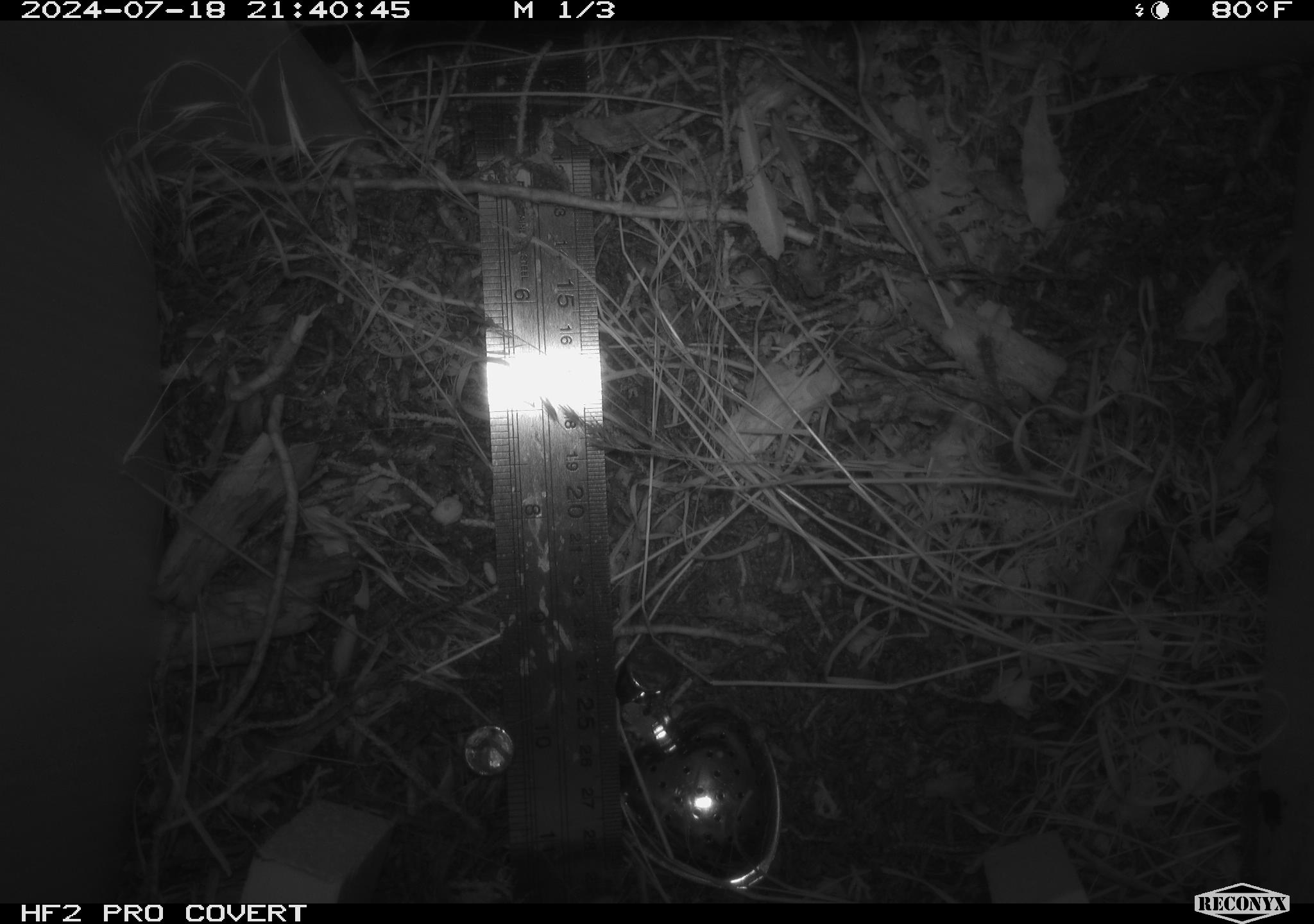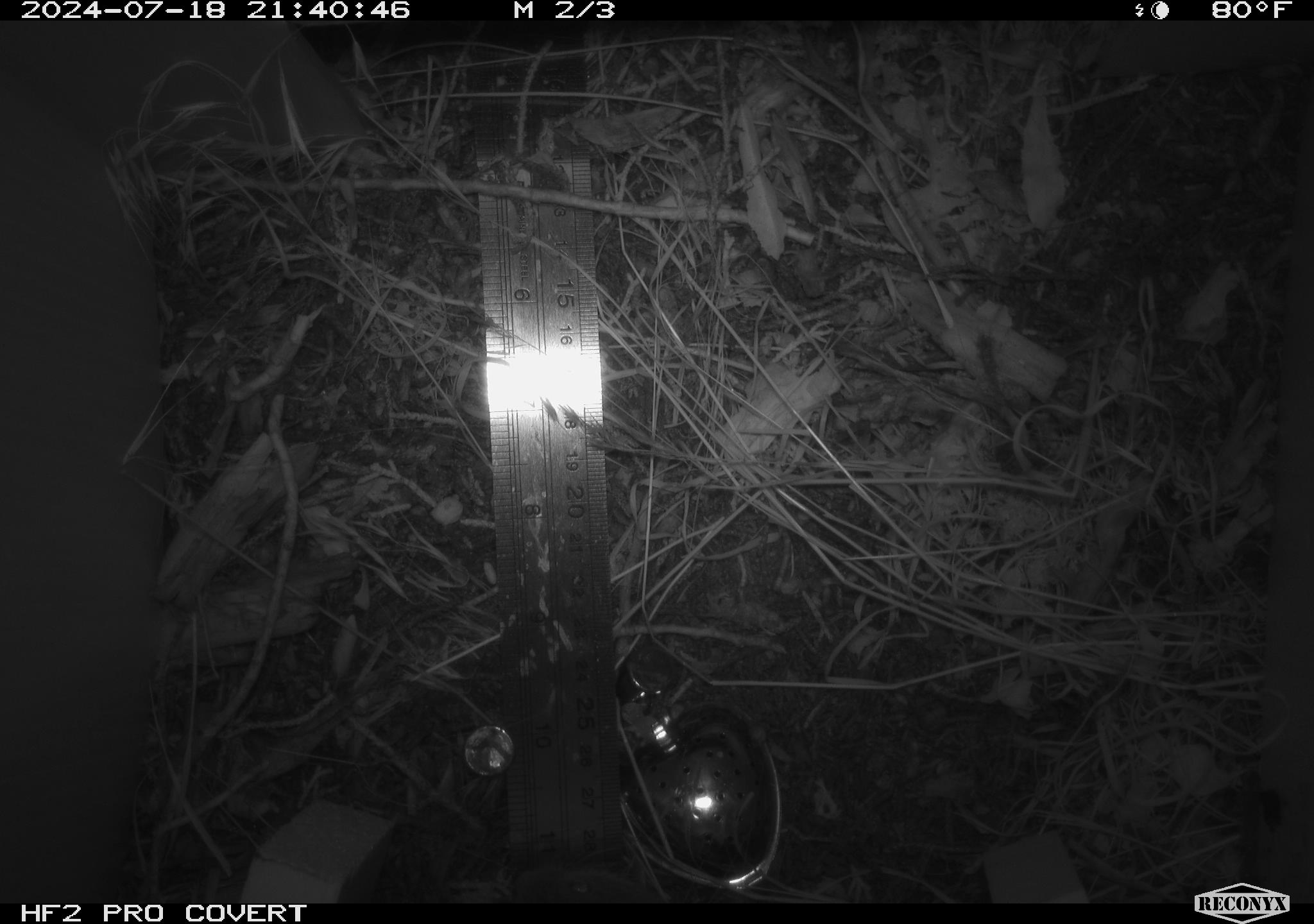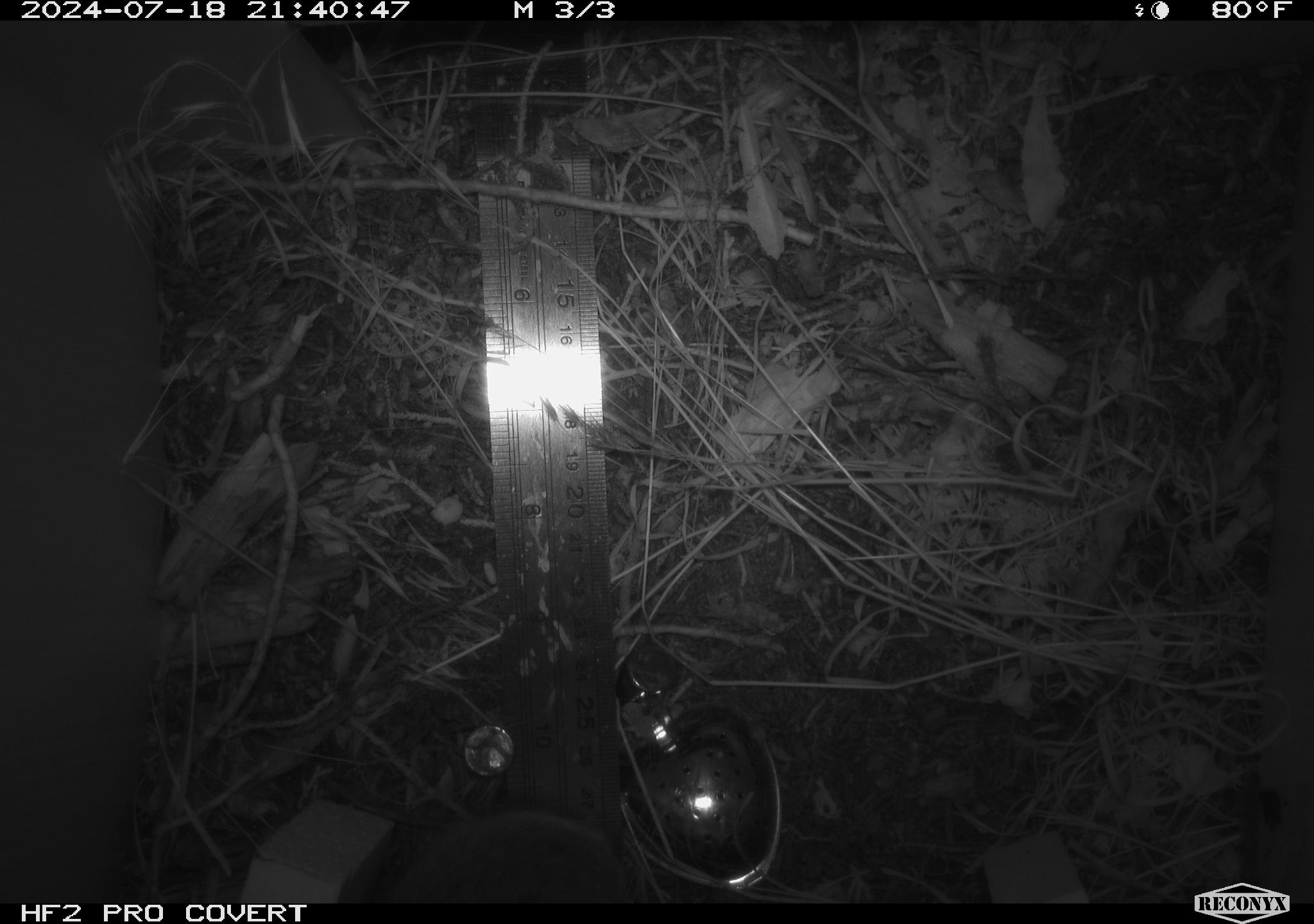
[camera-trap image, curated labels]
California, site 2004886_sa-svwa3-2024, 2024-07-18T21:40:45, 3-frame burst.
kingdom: Animalia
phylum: Chordata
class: Mammalia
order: Rodentia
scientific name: Rodentia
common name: mouse species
Mouse species (Rodentia).